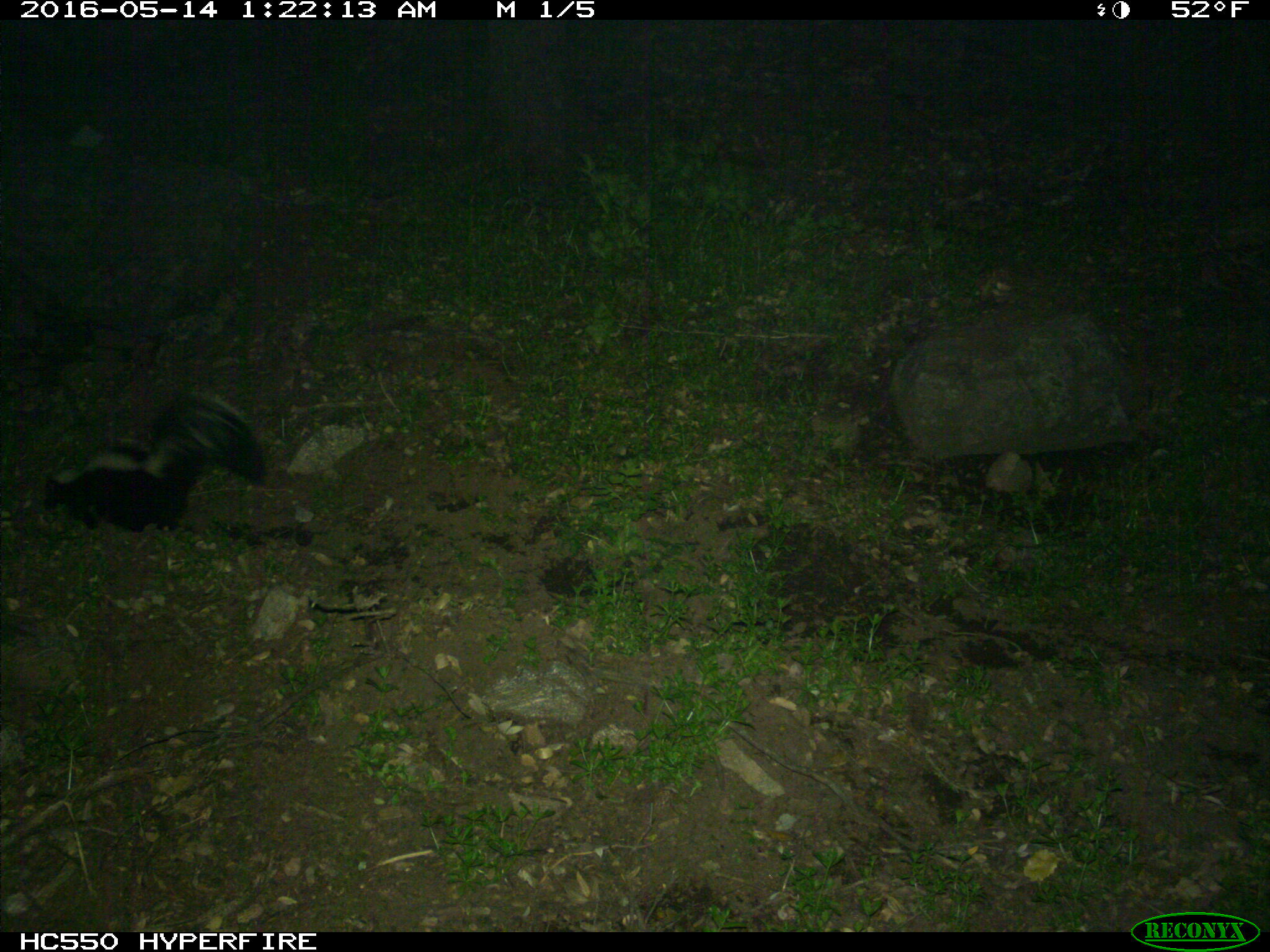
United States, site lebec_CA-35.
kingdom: Animalia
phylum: Chordata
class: Mammalia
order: Carnivora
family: Mephitidae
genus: Mephitis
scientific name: Mephitis mephitis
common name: striped skunk